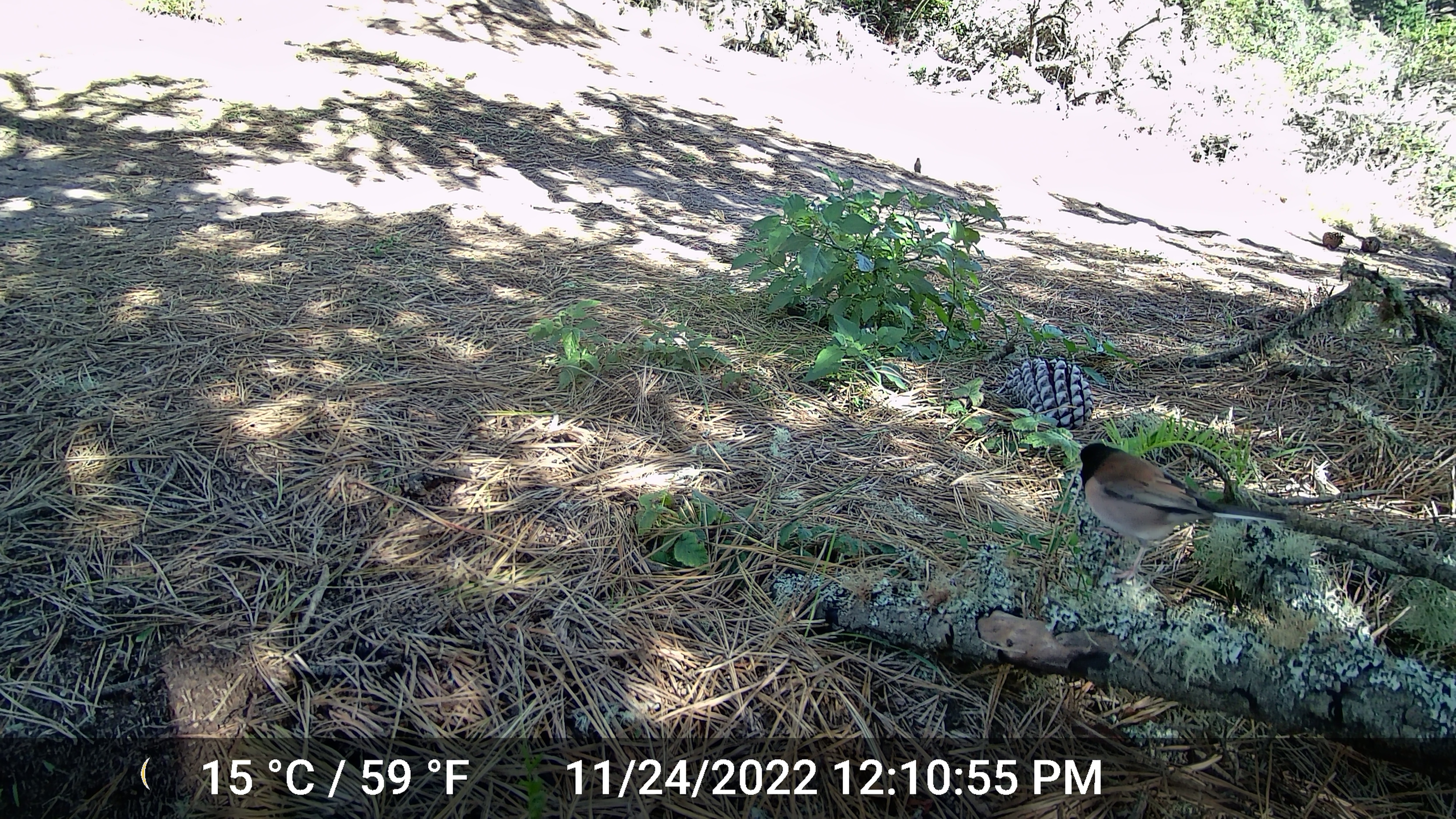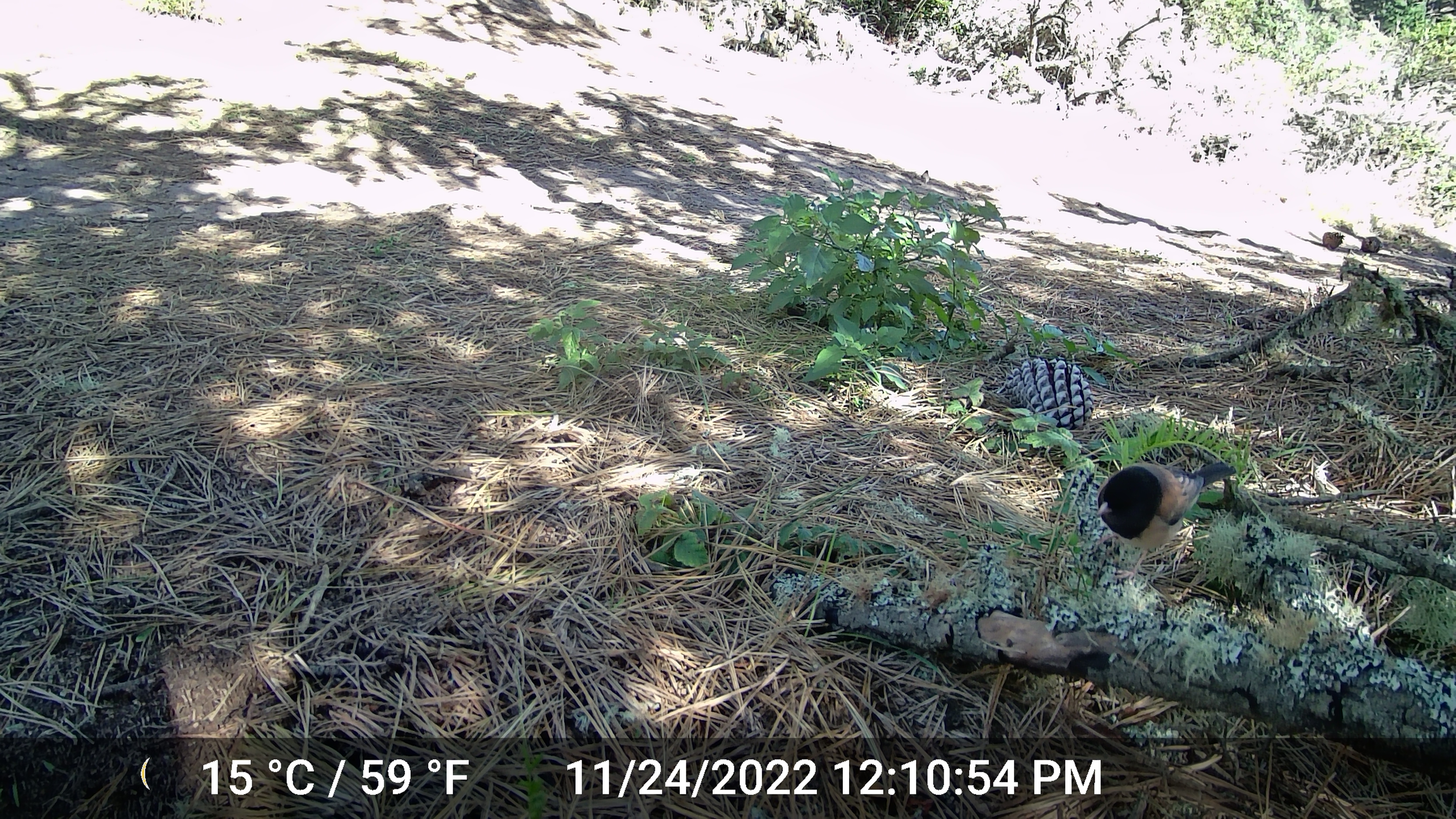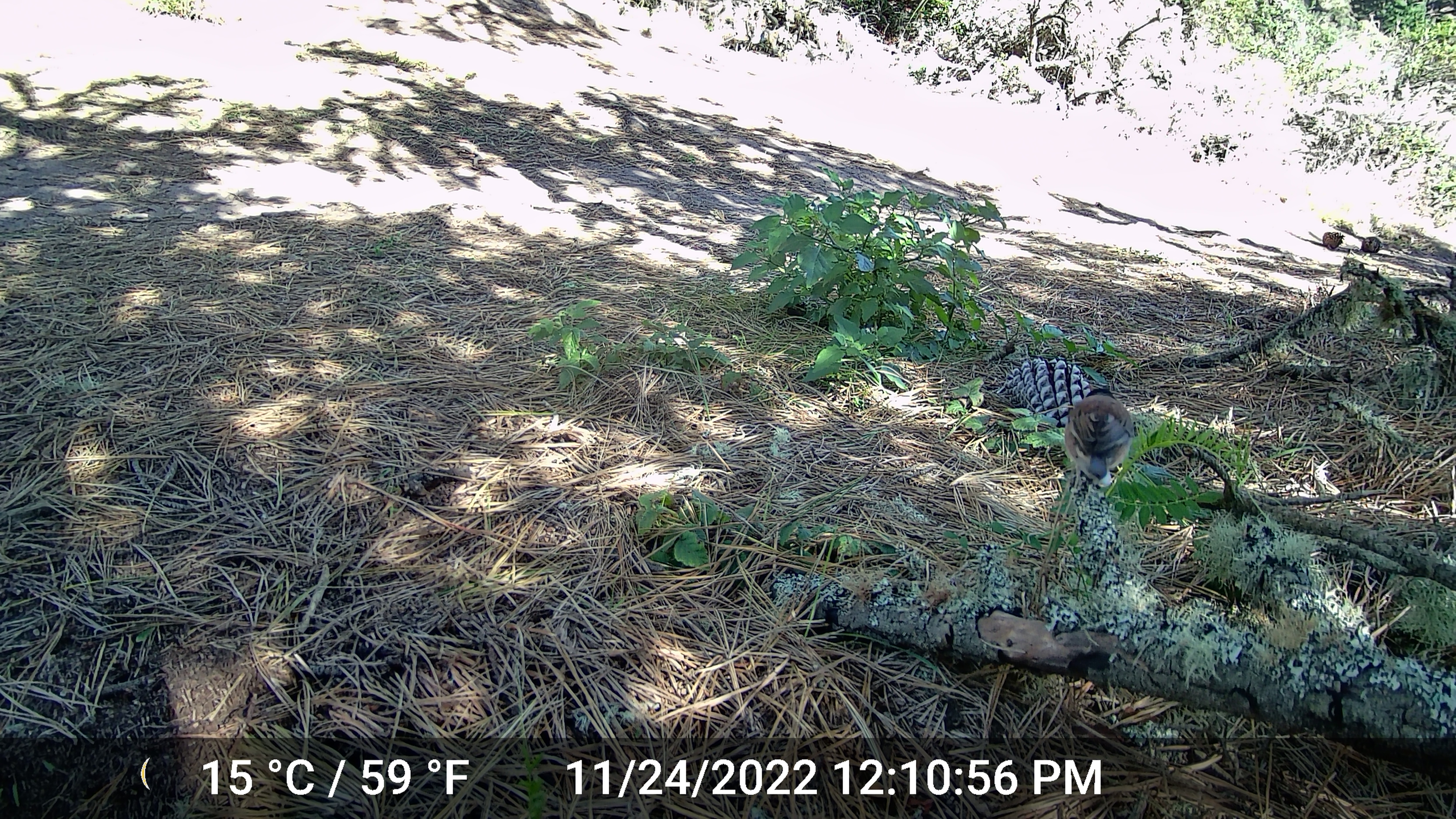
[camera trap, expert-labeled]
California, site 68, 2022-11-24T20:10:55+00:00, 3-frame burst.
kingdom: Animalia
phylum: Chordata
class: Aves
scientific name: Aves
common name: bird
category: unknown bird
Unknown bird (bird) (Aves).